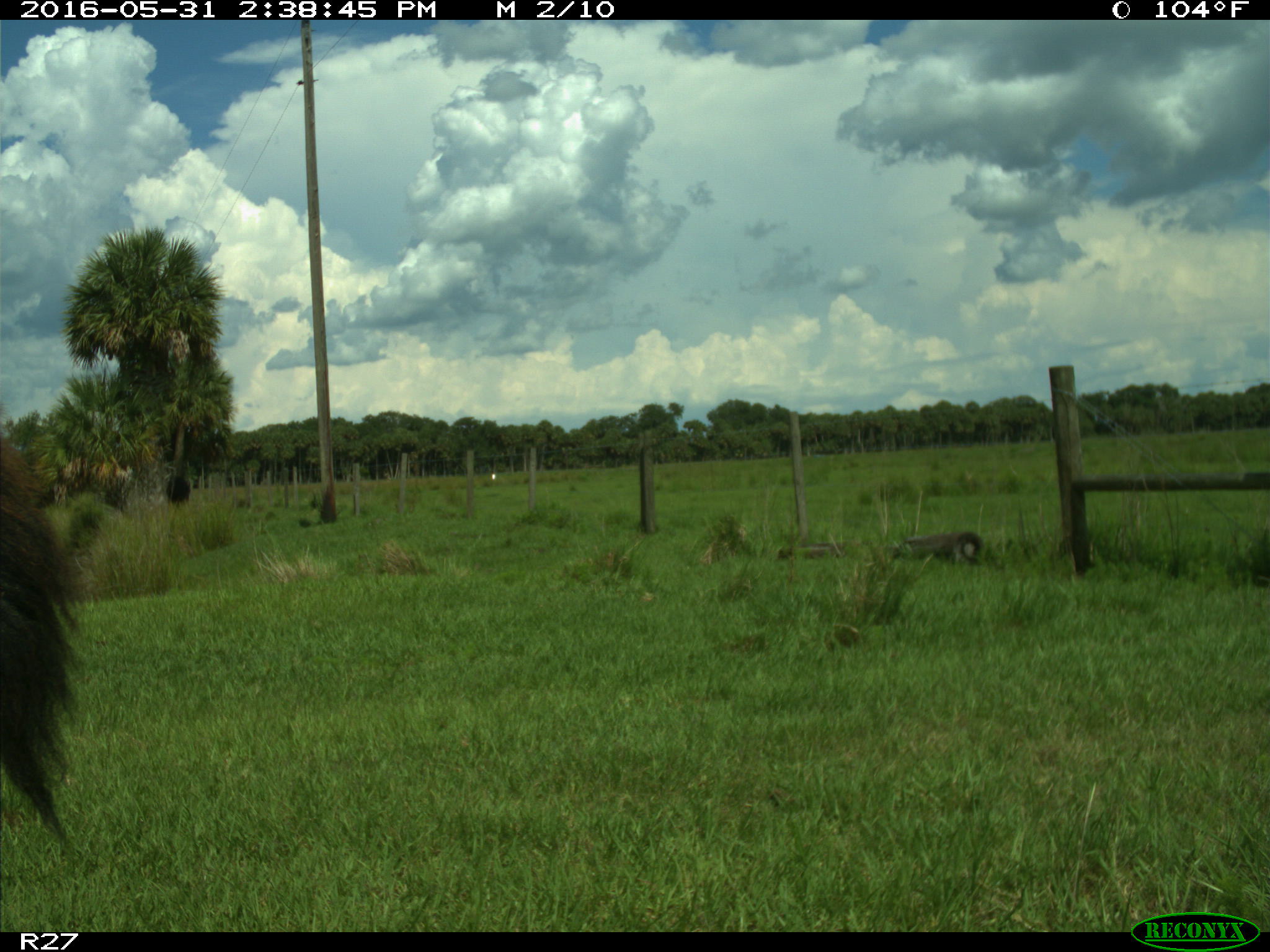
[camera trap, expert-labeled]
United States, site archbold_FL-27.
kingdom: Animalia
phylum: Chordata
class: Mammalia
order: Artiodactyla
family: Bovidae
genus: Bos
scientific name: Bos taurus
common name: domestic cow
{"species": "Bos taurus (domestic cow)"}